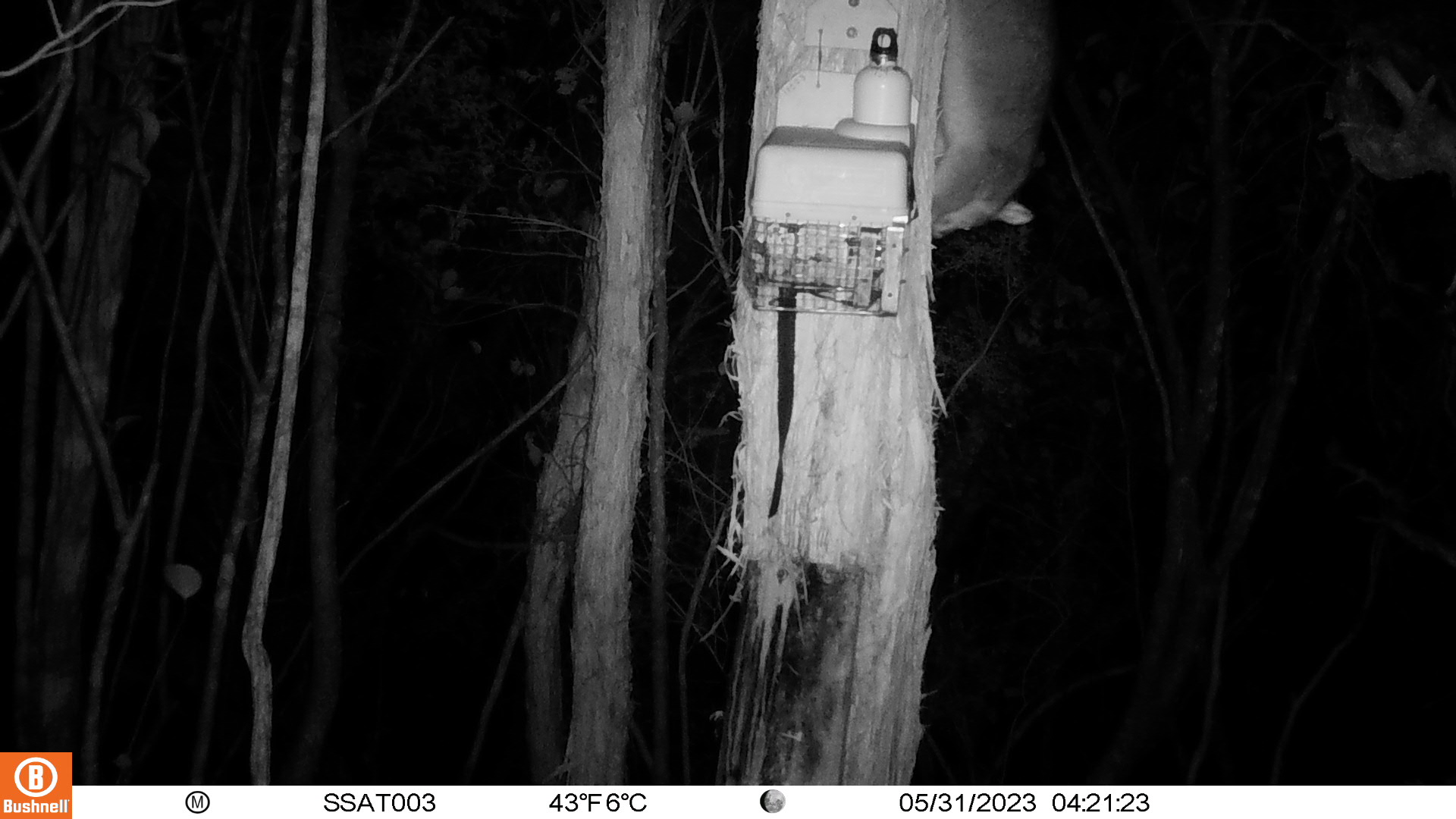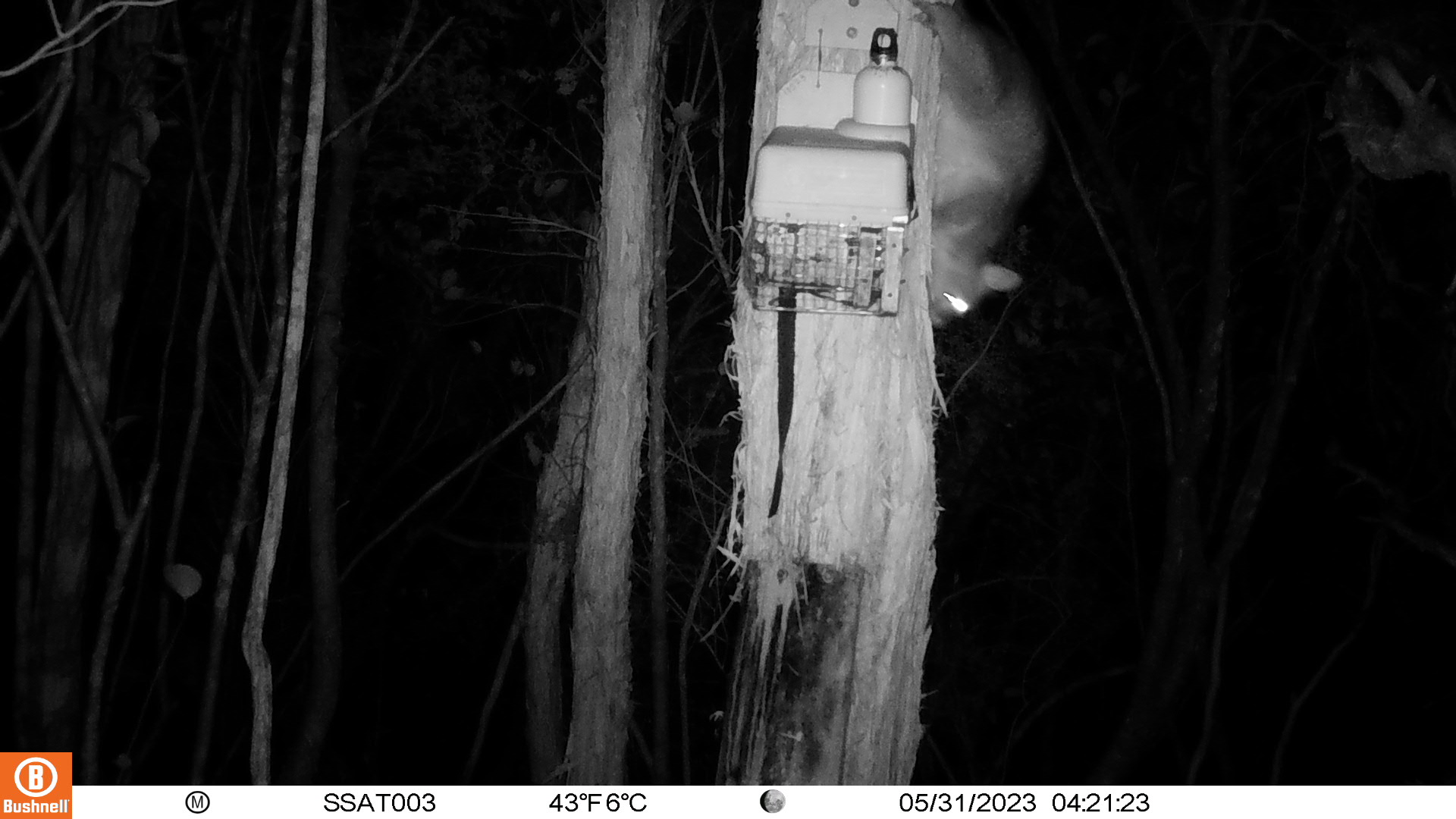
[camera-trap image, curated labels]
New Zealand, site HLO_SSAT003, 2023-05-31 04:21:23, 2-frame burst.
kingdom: Animalia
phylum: Chordata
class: Mammalia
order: Diprotodontia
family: Phalangeridae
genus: Trichosurus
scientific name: Trichosurus vulpecula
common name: common brushtail possum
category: possum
Possum (common brushtail possum) (Trichosurus vulpecula).